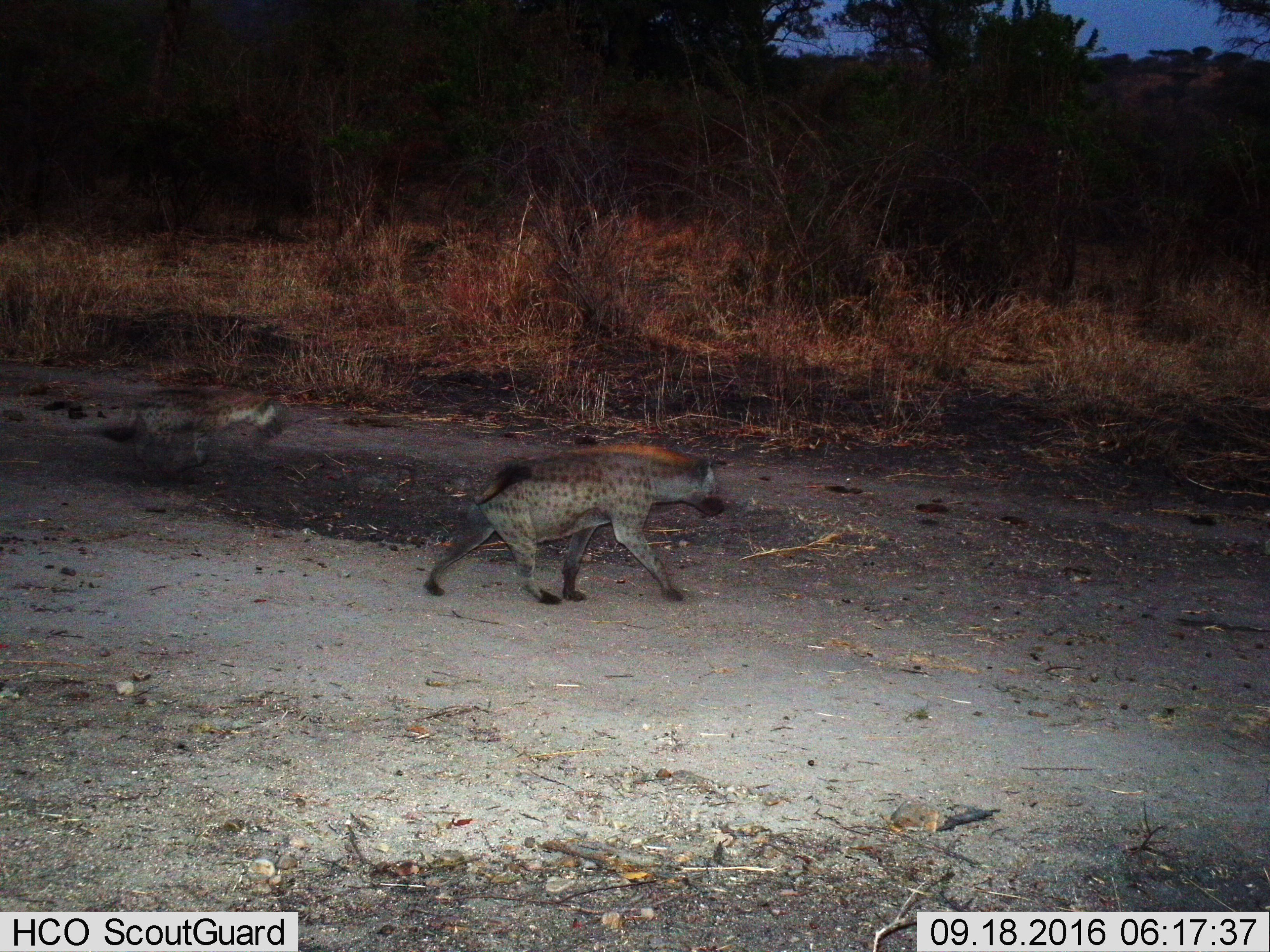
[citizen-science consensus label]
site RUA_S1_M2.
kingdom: Animalia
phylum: Chordata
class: Mammalia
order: Carnivora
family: Hyaenidae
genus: Crocuta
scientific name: Crocuta crocuta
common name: spotted hyena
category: hyenaspotted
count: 2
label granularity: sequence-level